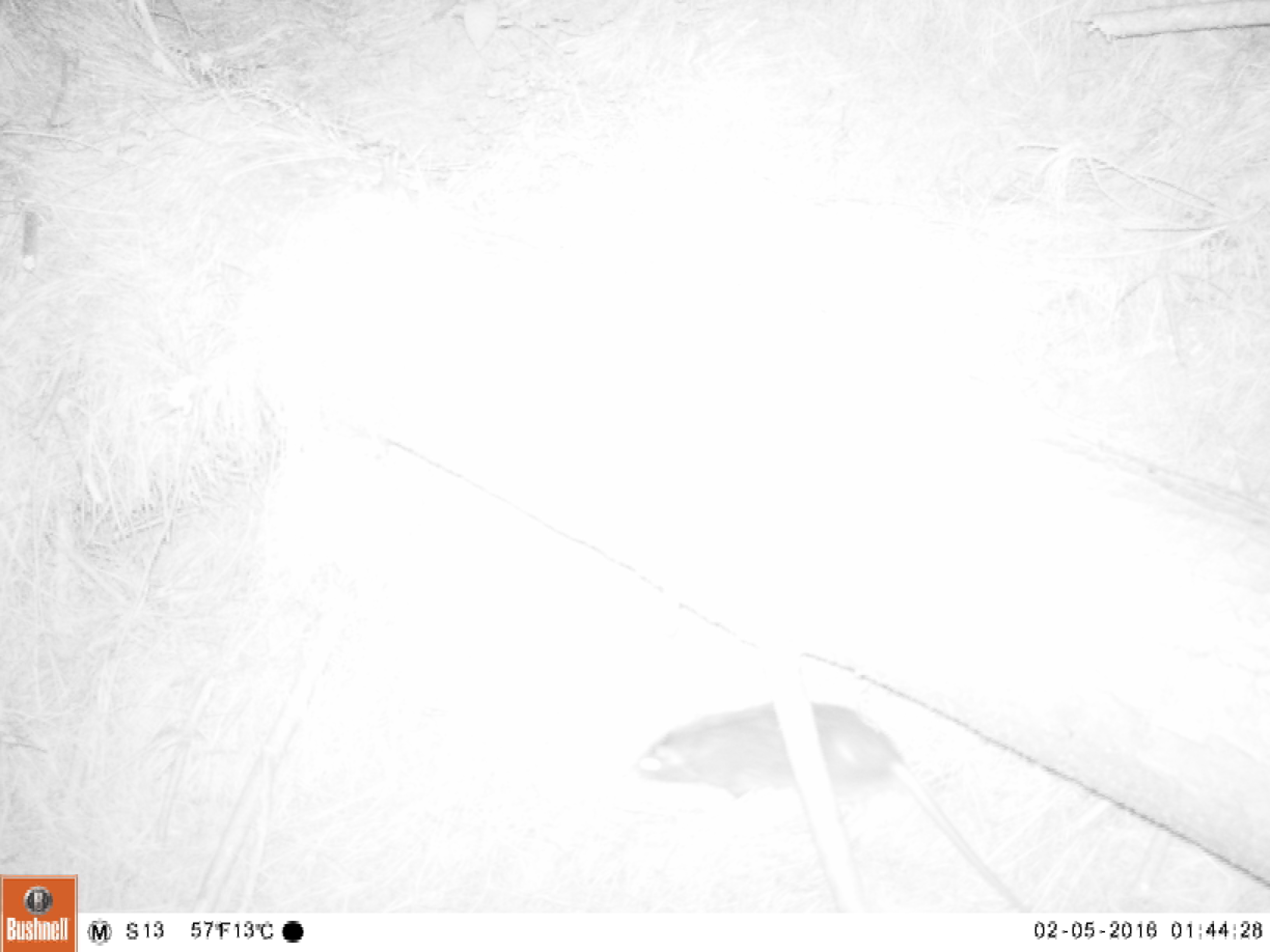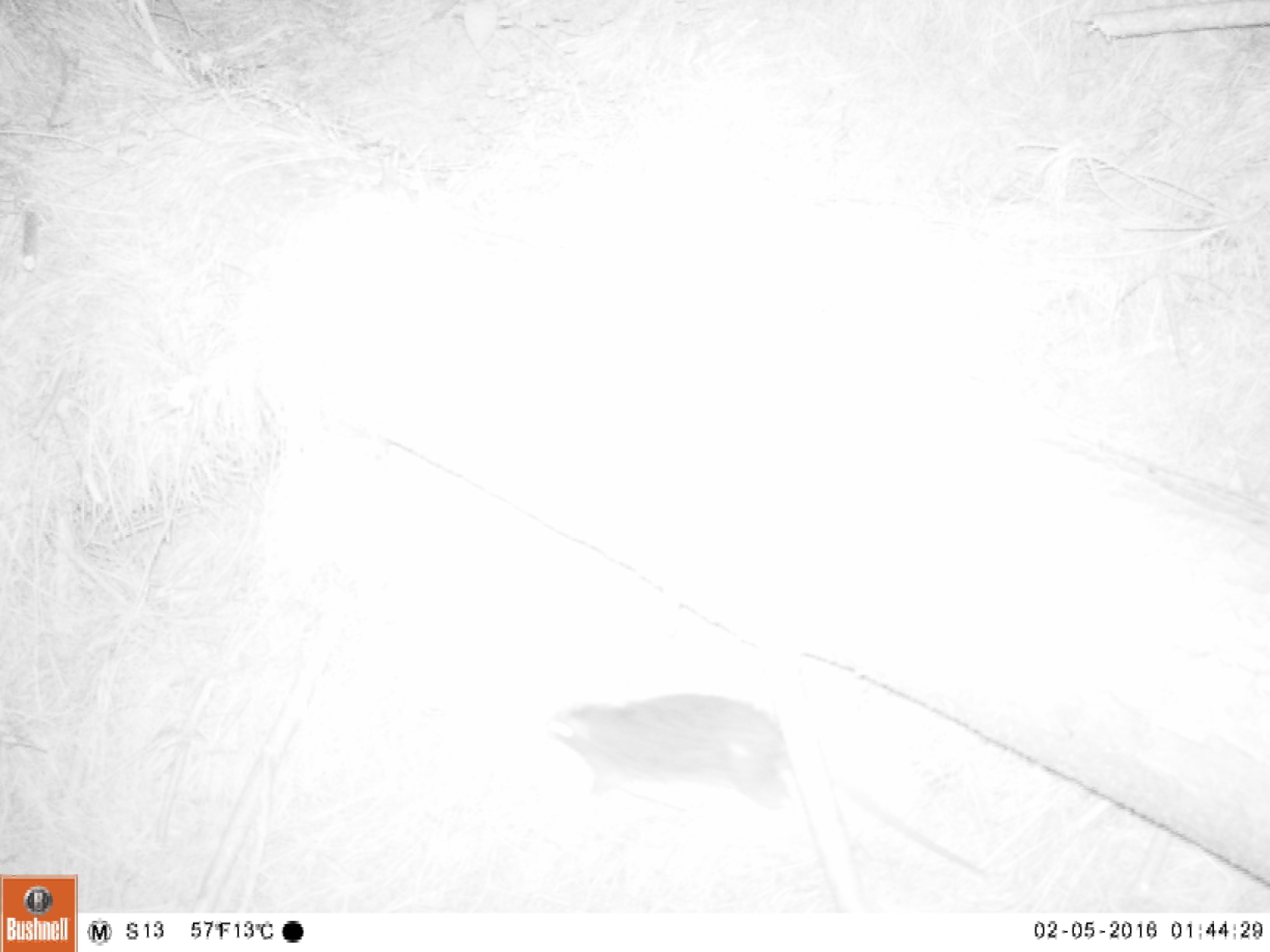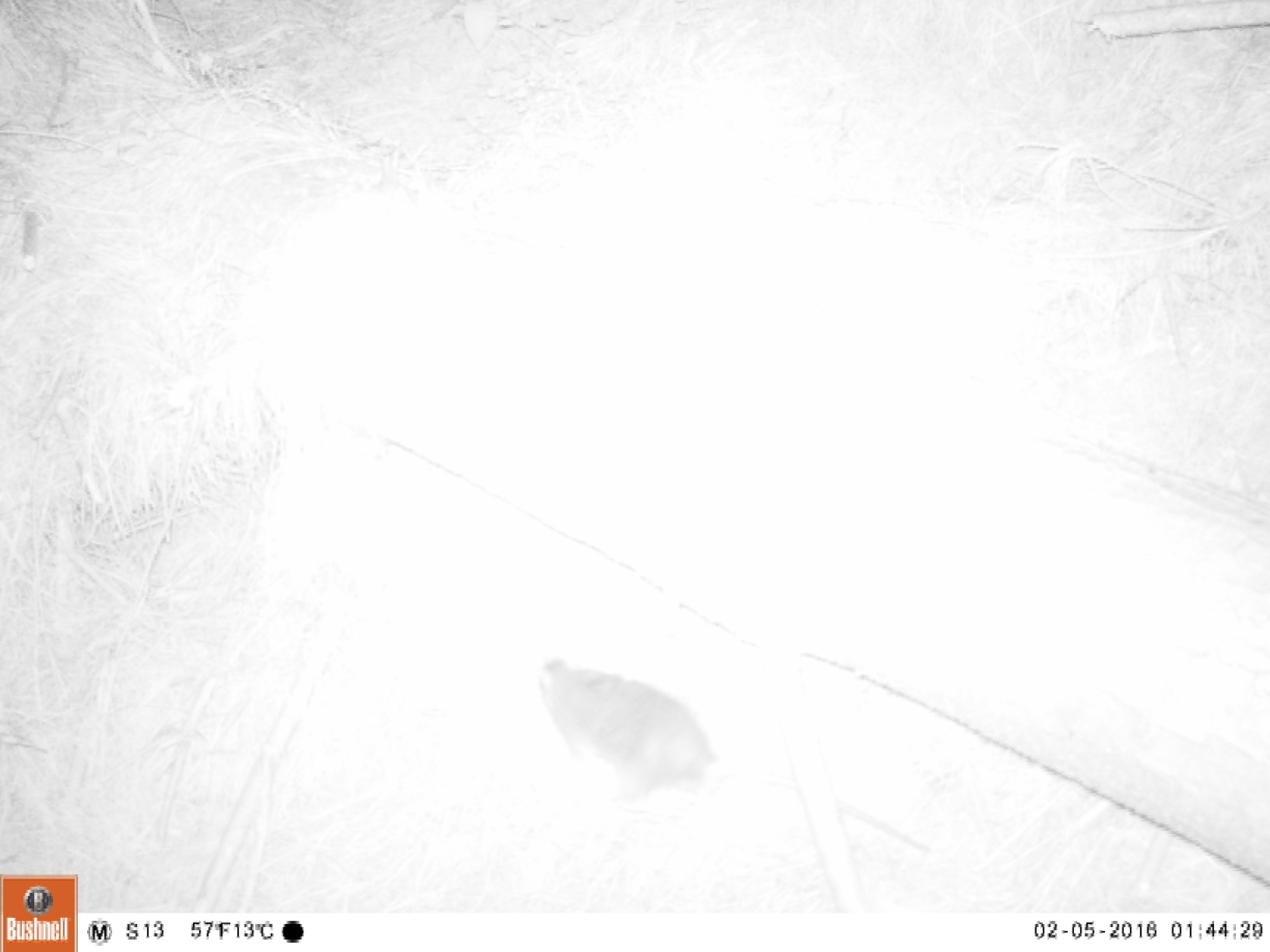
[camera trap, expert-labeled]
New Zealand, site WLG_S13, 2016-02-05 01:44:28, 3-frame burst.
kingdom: Animalia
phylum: Chordata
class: Mammalia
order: Rodentia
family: Muridae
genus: Rattus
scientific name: Rattus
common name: rat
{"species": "rat (Rattus)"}